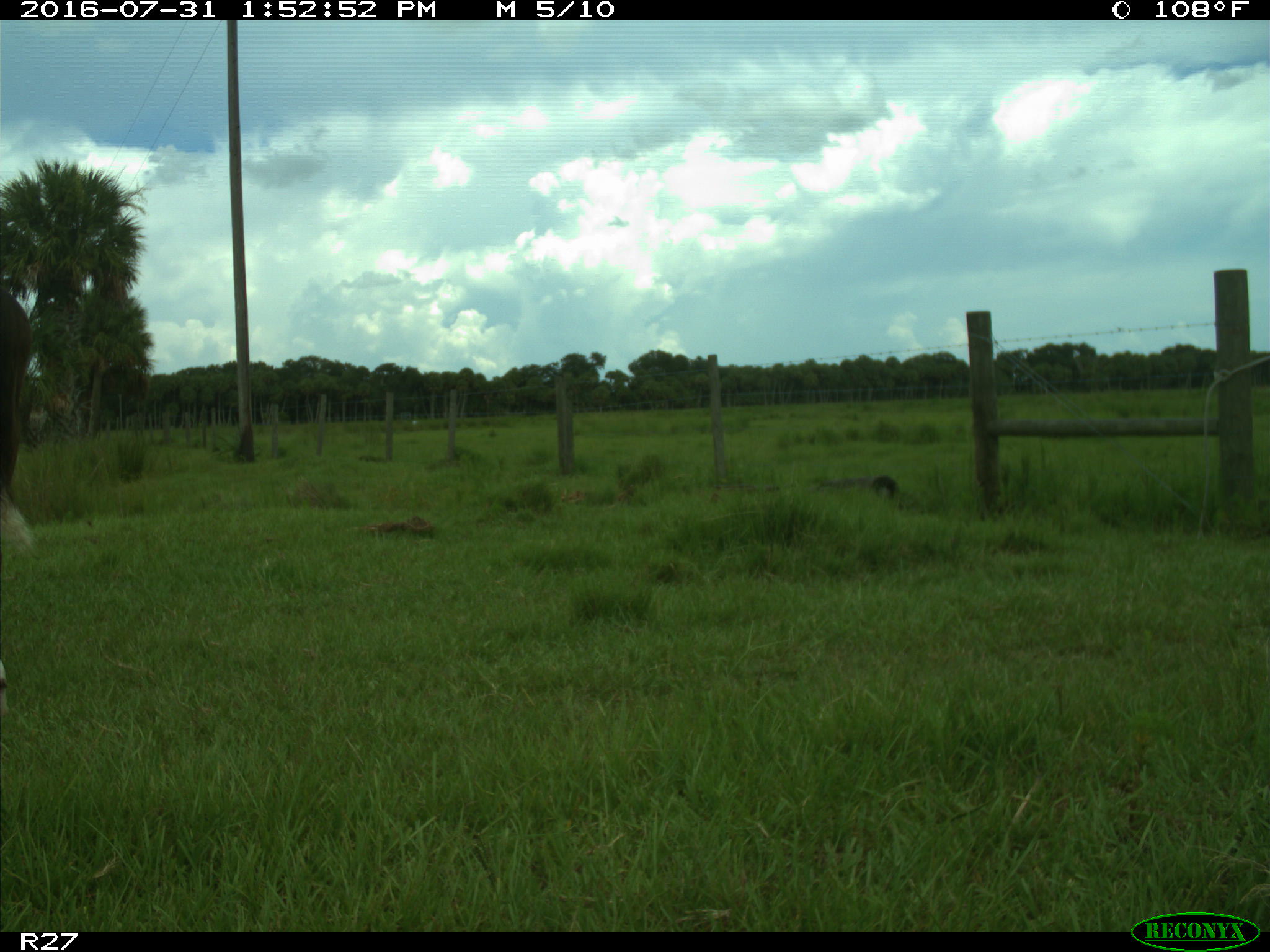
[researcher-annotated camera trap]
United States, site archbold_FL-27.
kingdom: Animalia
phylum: Chordata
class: Mammalia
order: Artiodactyla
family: Bovidae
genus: Bos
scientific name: Bos taurus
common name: domestic cow